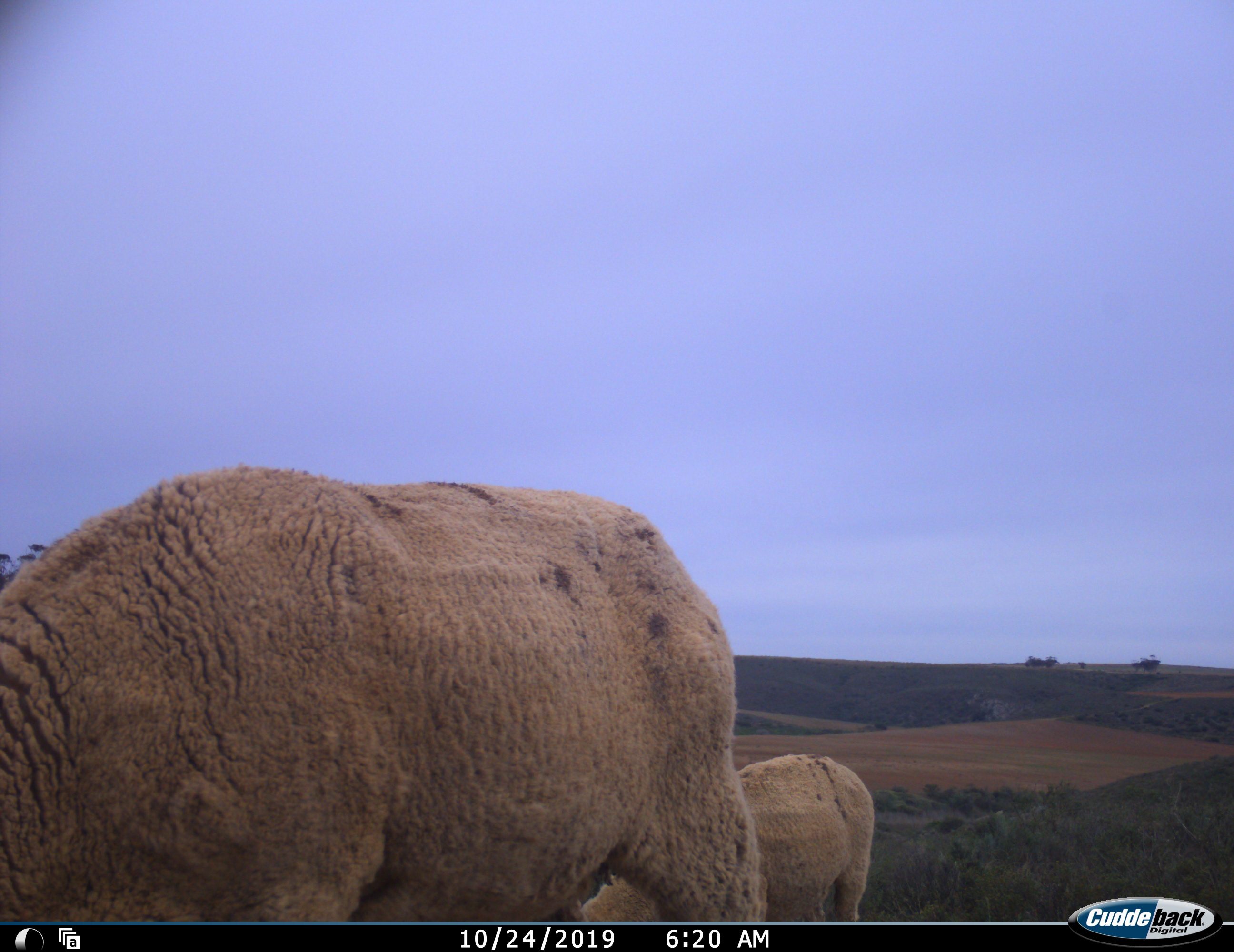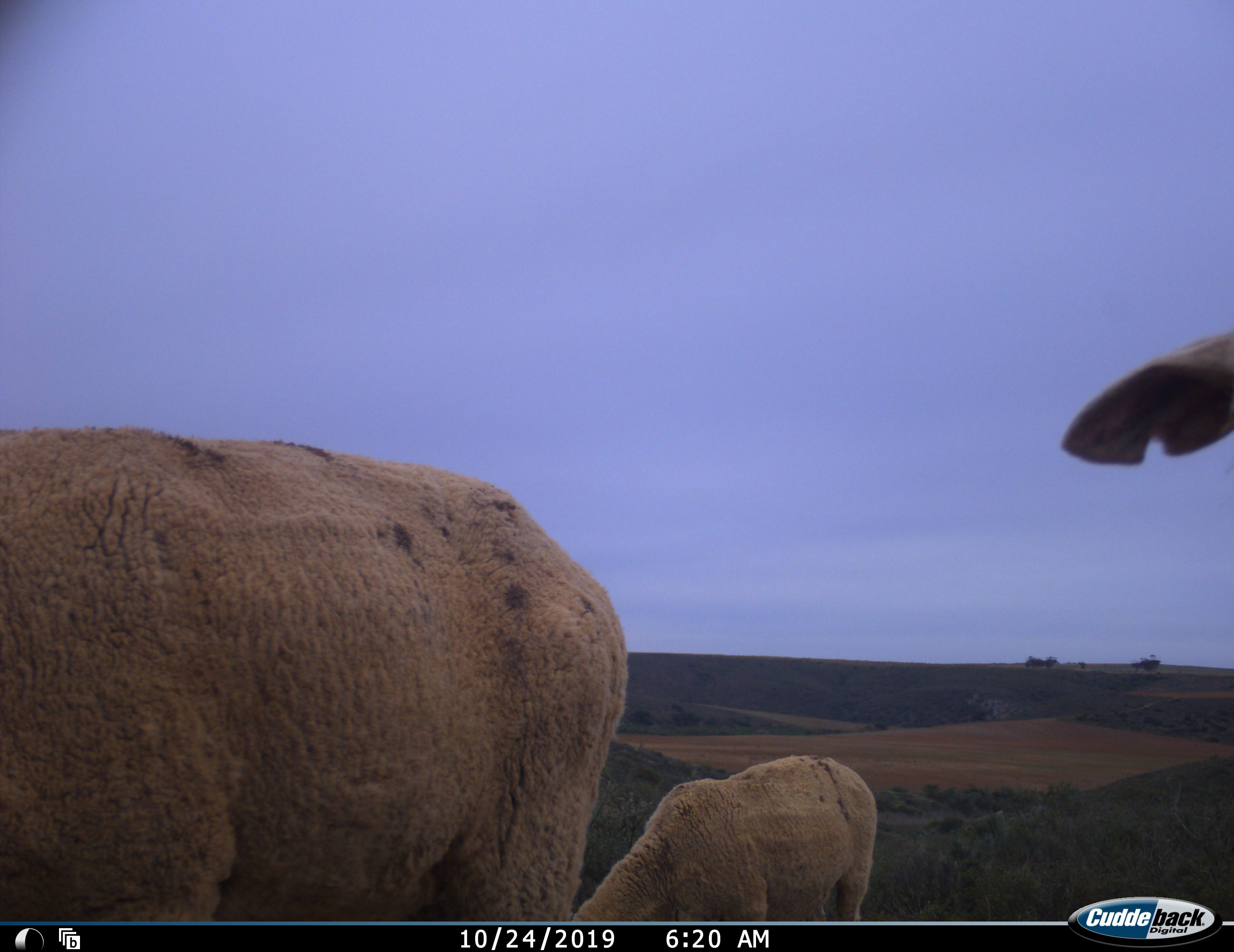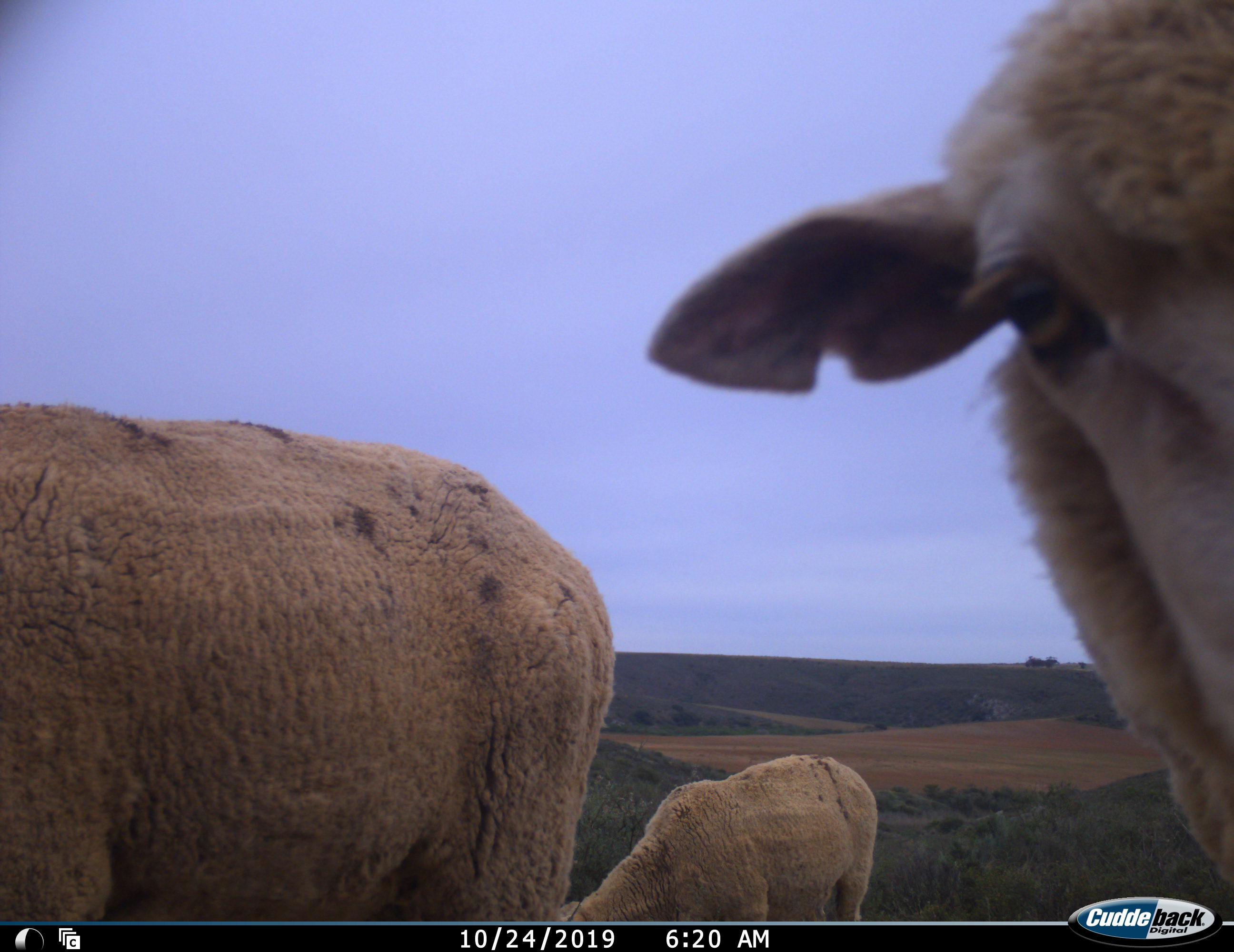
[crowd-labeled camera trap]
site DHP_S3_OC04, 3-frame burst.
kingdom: Animalia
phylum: Chordata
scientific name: Vertebrata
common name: domestic animal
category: domesticanimal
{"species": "domesticanimal (domestic animal) (Vertebrata)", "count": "3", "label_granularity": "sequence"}